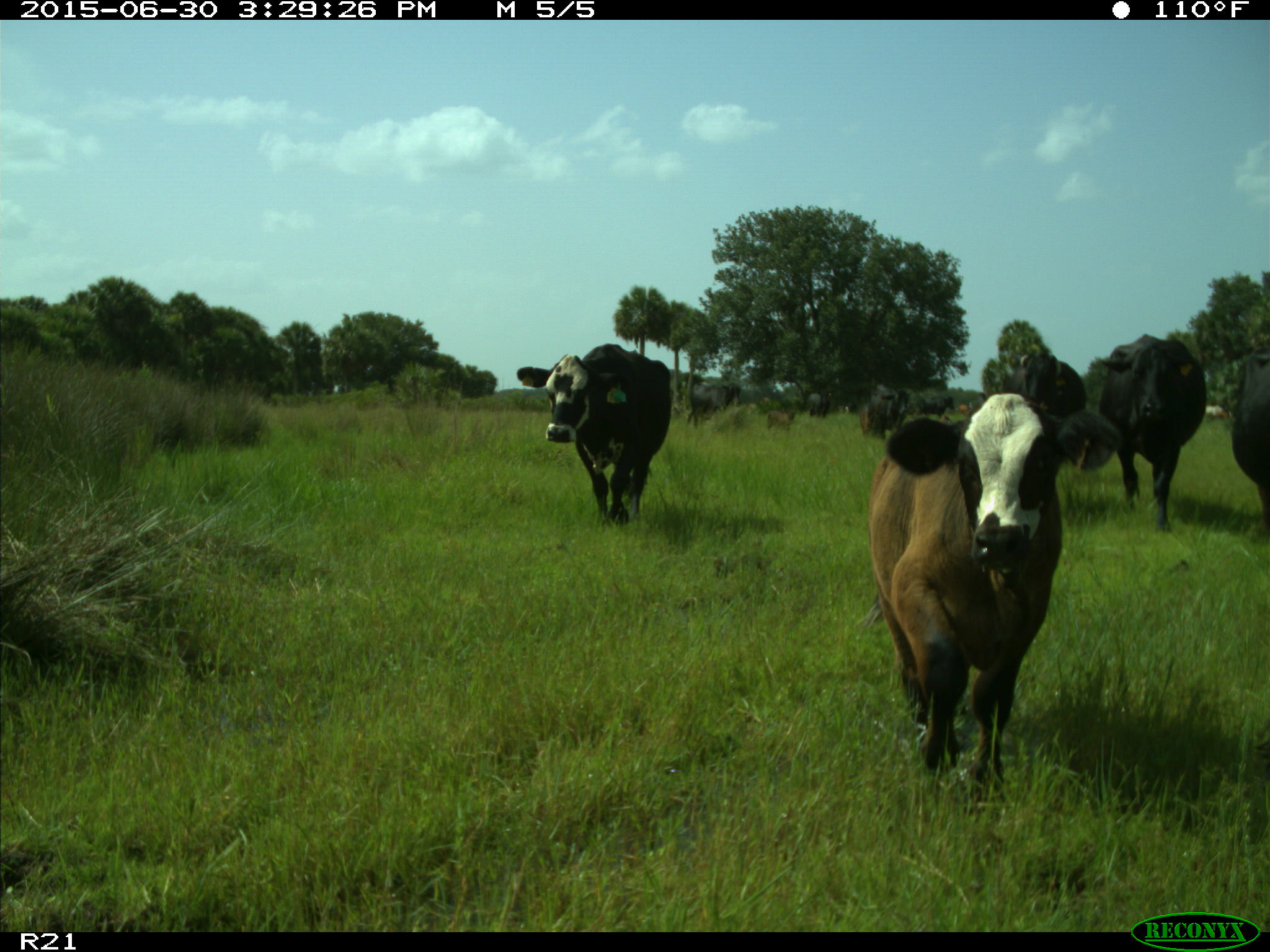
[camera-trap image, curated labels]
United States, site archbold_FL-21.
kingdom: Animalia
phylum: Chordata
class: Mammalia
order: Artiodactyla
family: Bovidae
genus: Bos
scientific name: Bos taurus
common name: domestic cow